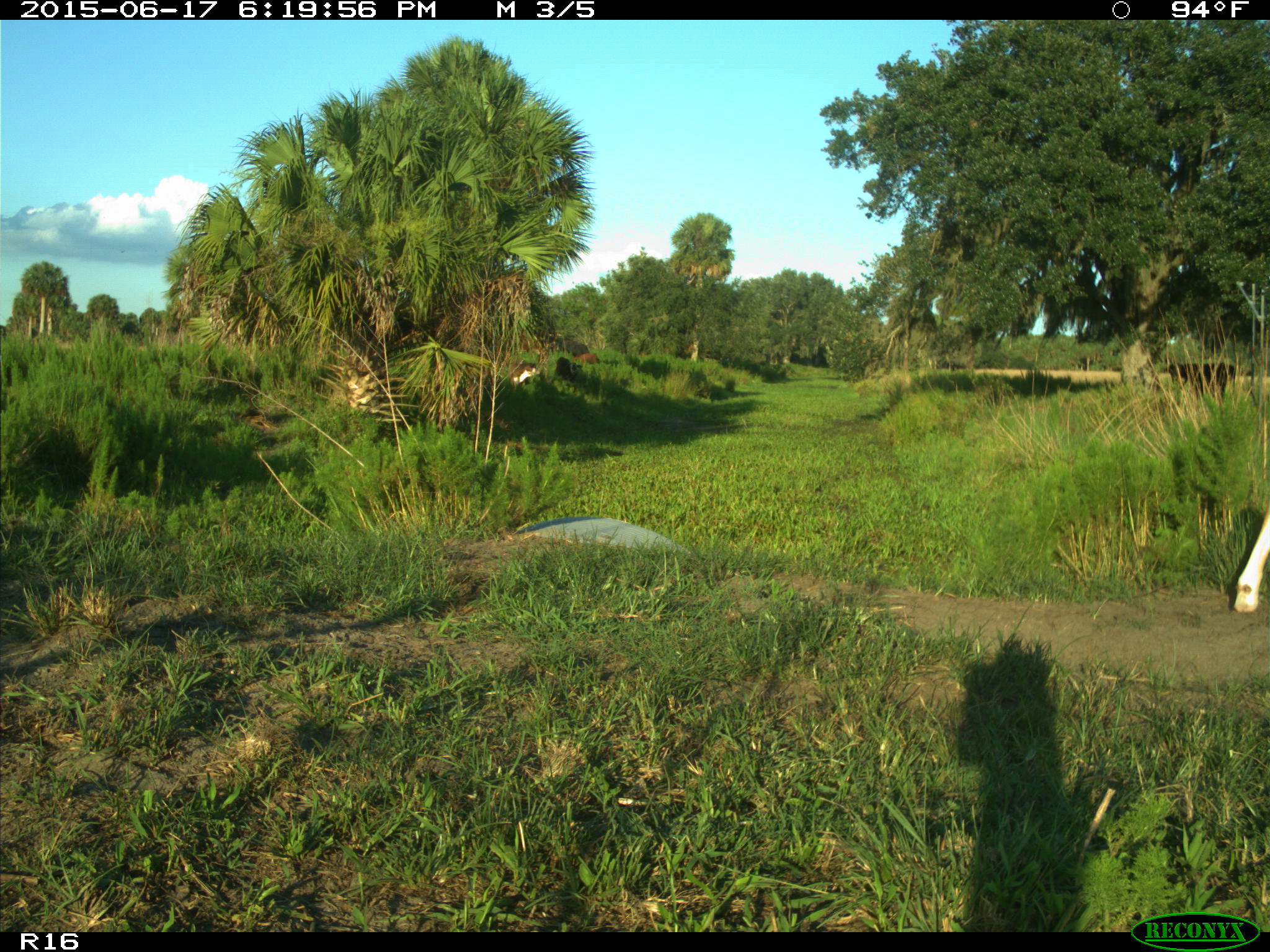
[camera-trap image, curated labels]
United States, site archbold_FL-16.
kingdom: Animalia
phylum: Chordata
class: Mammalia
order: Artiodactyla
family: Bovidae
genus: Bos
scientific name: Bos taurus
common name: domestic cow